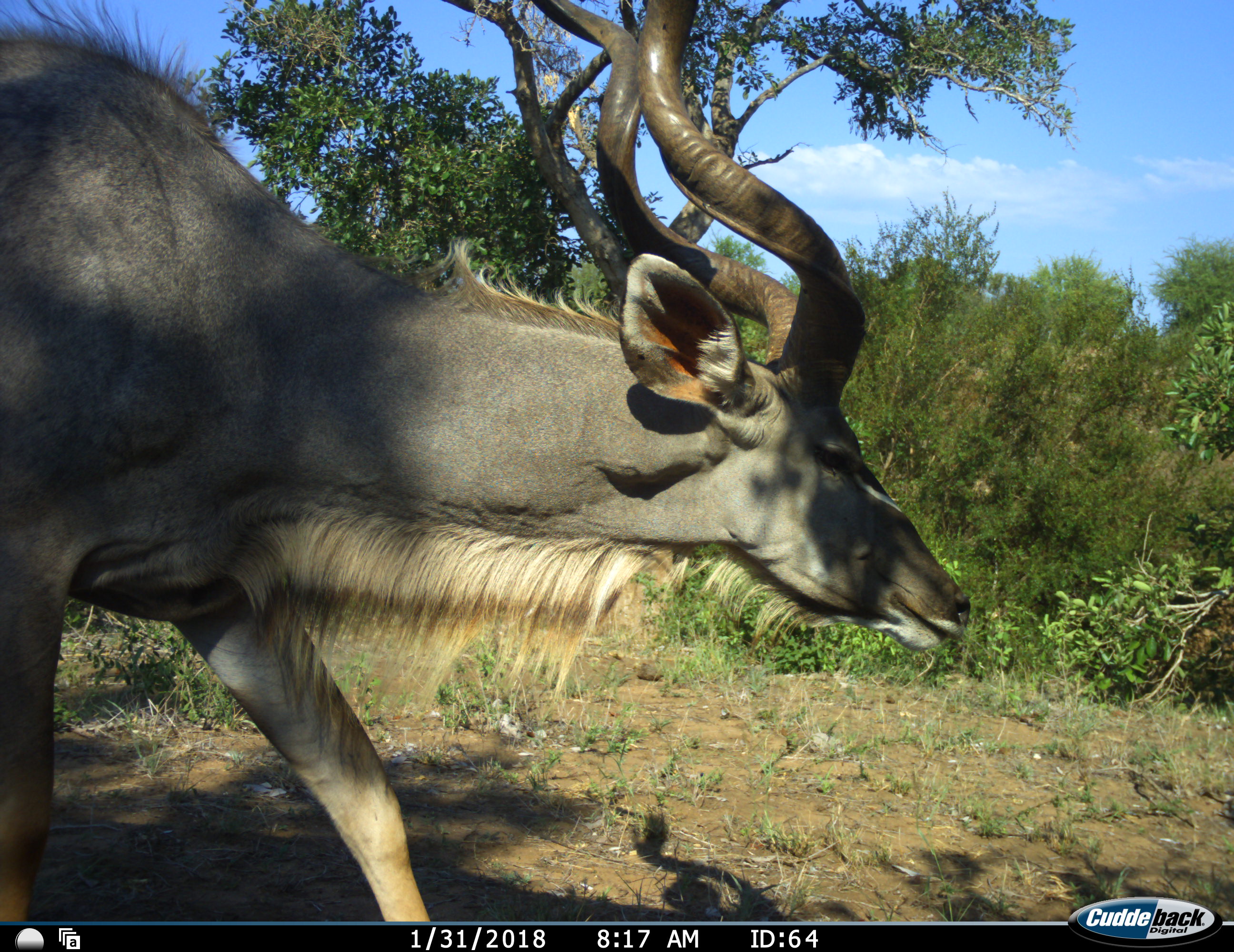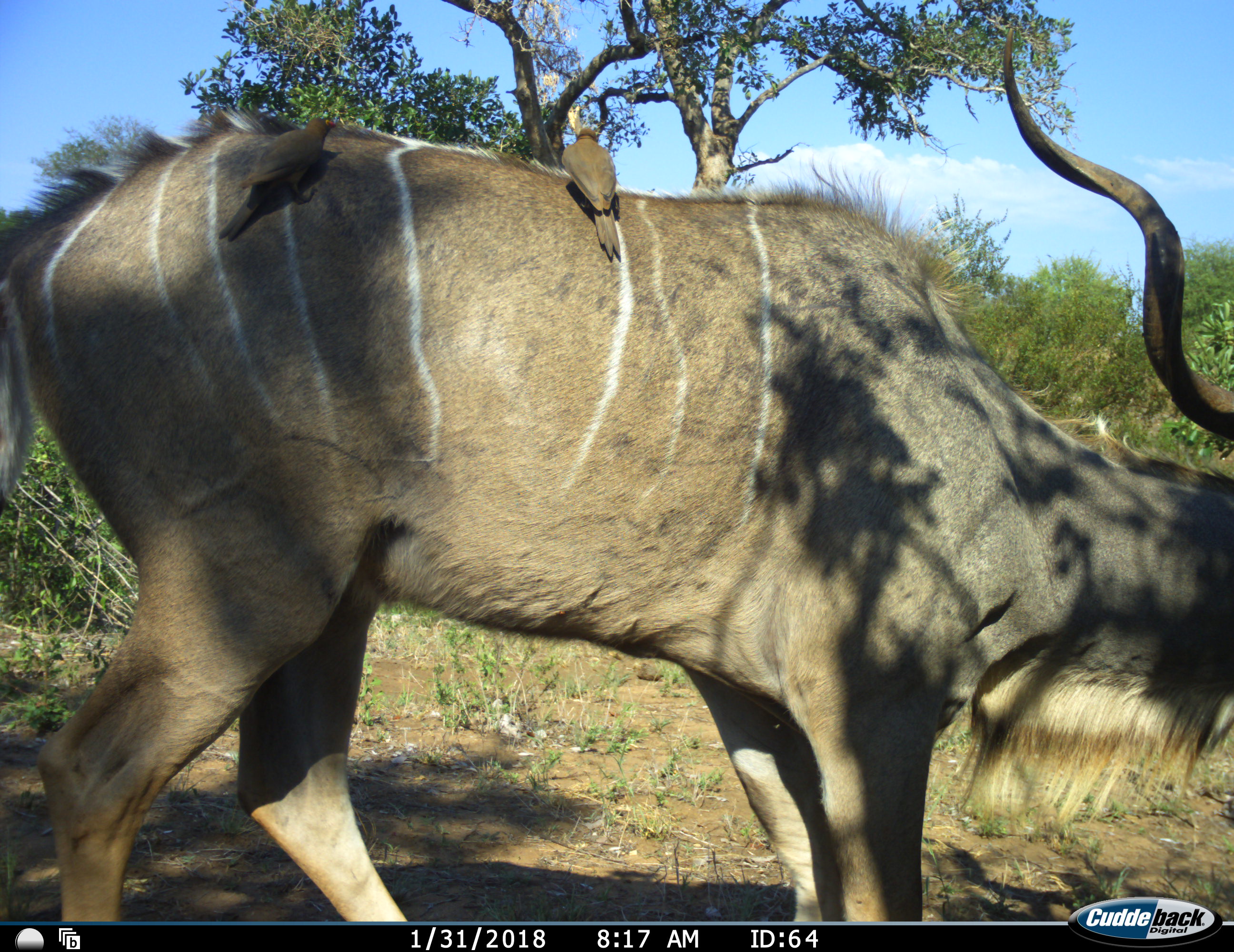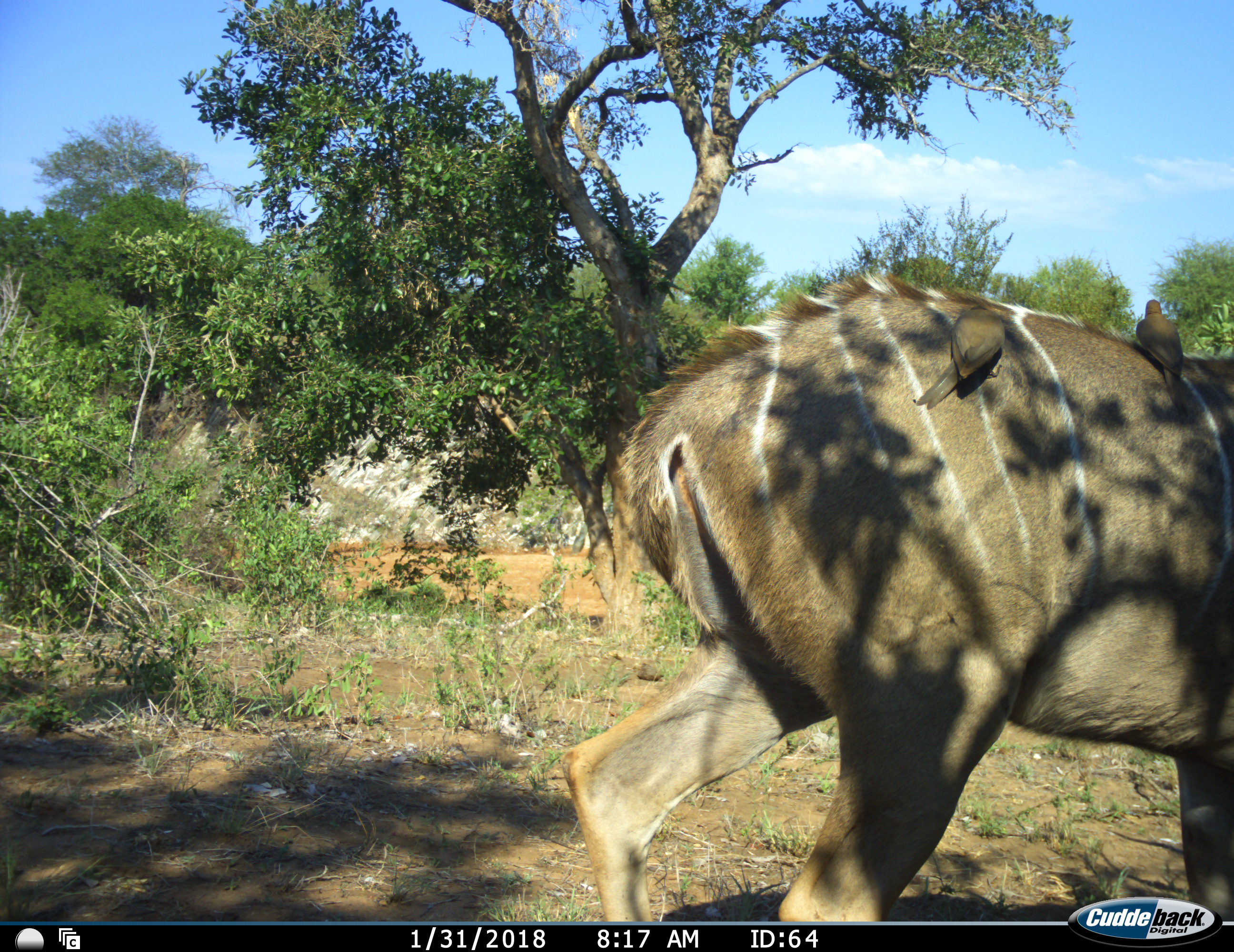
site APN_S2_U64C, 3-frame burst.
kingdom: Animalia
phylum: Chordata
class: Mammalia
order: Artiodactyla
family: Bovidae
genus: Tragelaphus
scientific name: Tragelaphus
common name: kudu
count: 1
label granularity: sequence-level